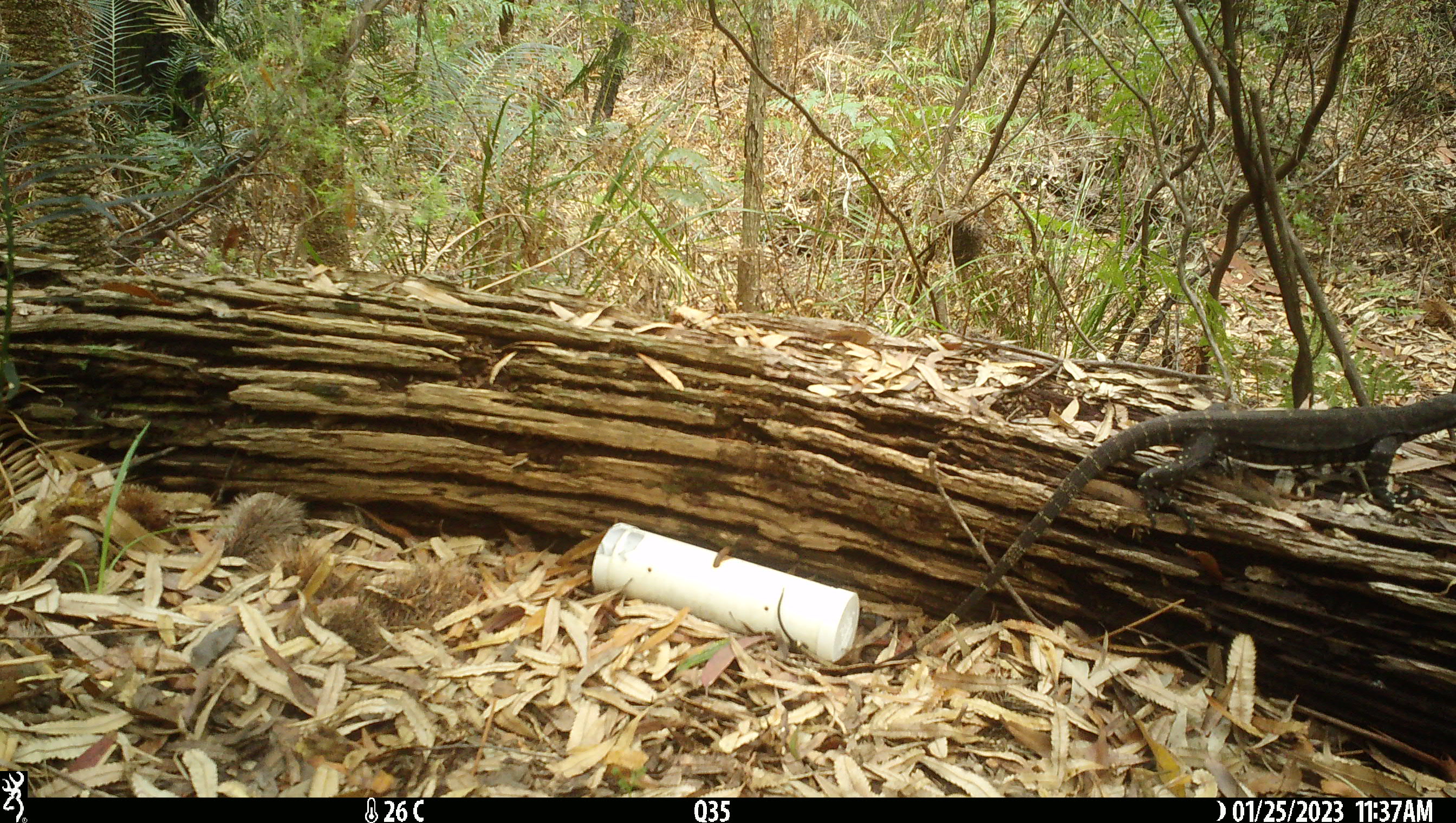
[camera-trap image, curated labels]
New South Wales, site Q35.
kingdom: Animalia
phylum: Chordata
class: Reptilia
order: Squamata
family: Varanidae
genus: Varanus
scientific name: Varanus varius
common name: lace monitor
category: goanna